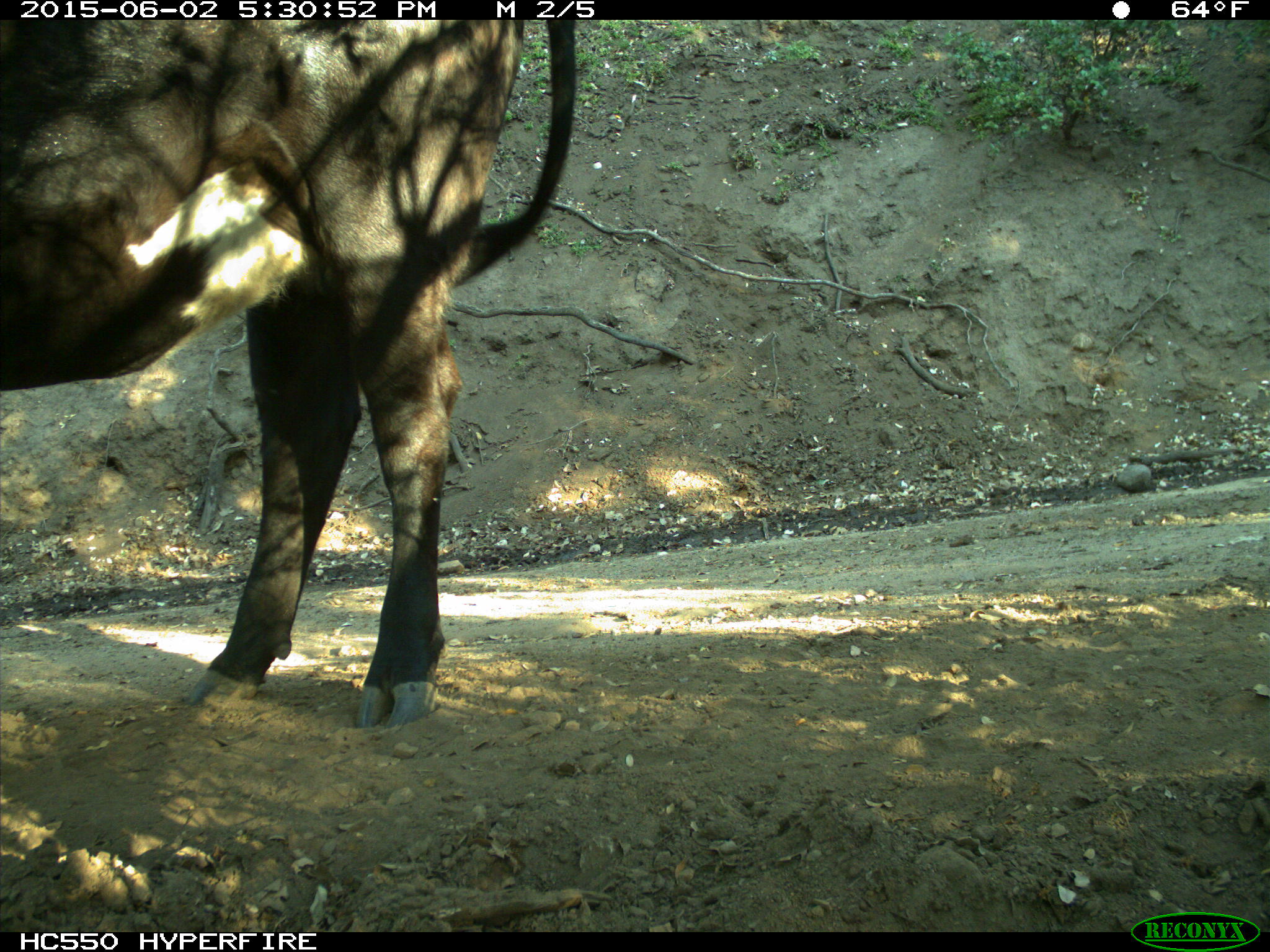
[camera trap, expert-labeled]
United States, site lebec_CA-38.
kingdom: Animalia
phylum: Chordata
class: Mammalia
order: Artiodactyla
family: Bovidae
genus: Bos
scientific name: Bos taurus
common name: domestic cow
Bos taurus (domestic cow).